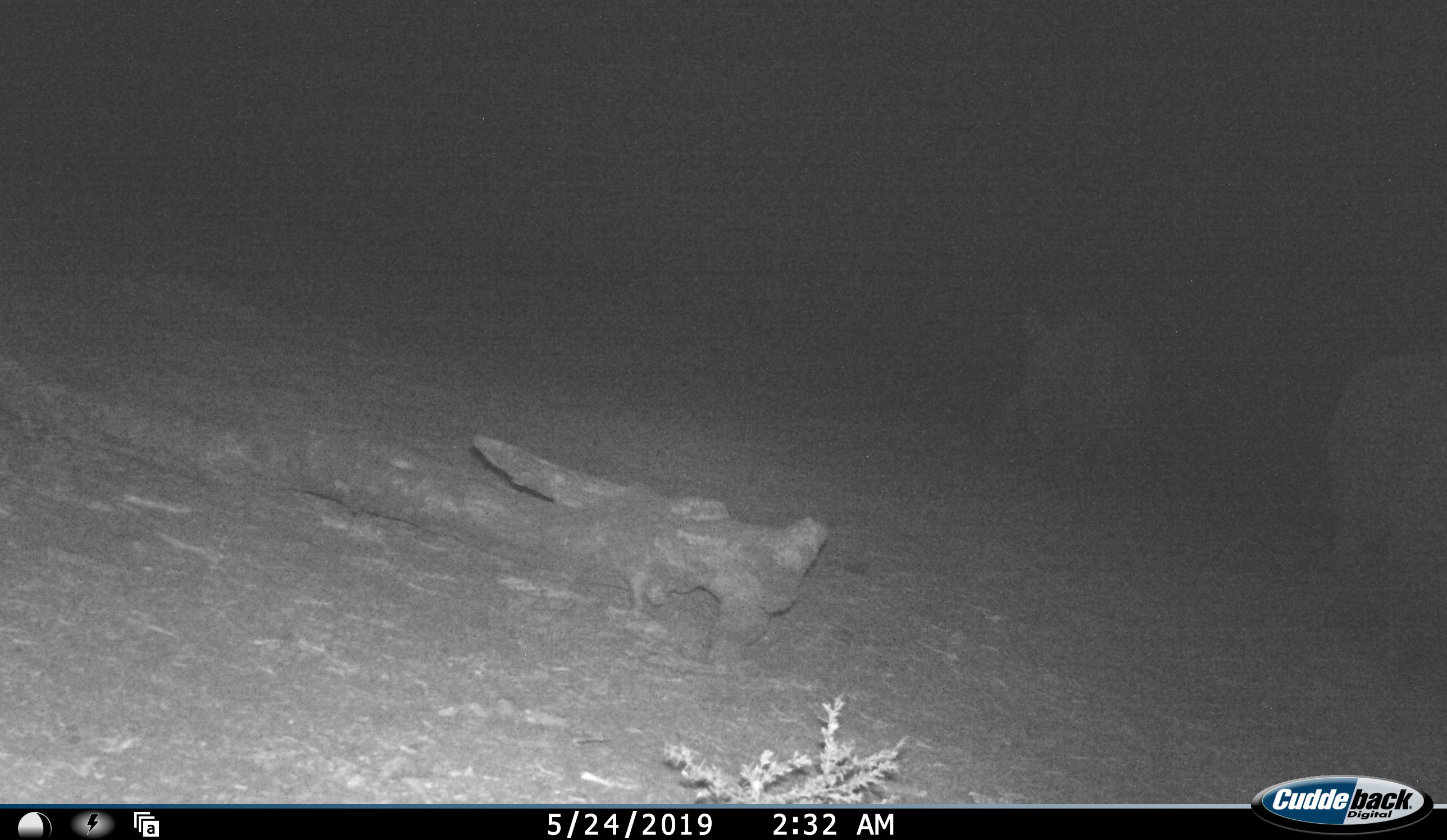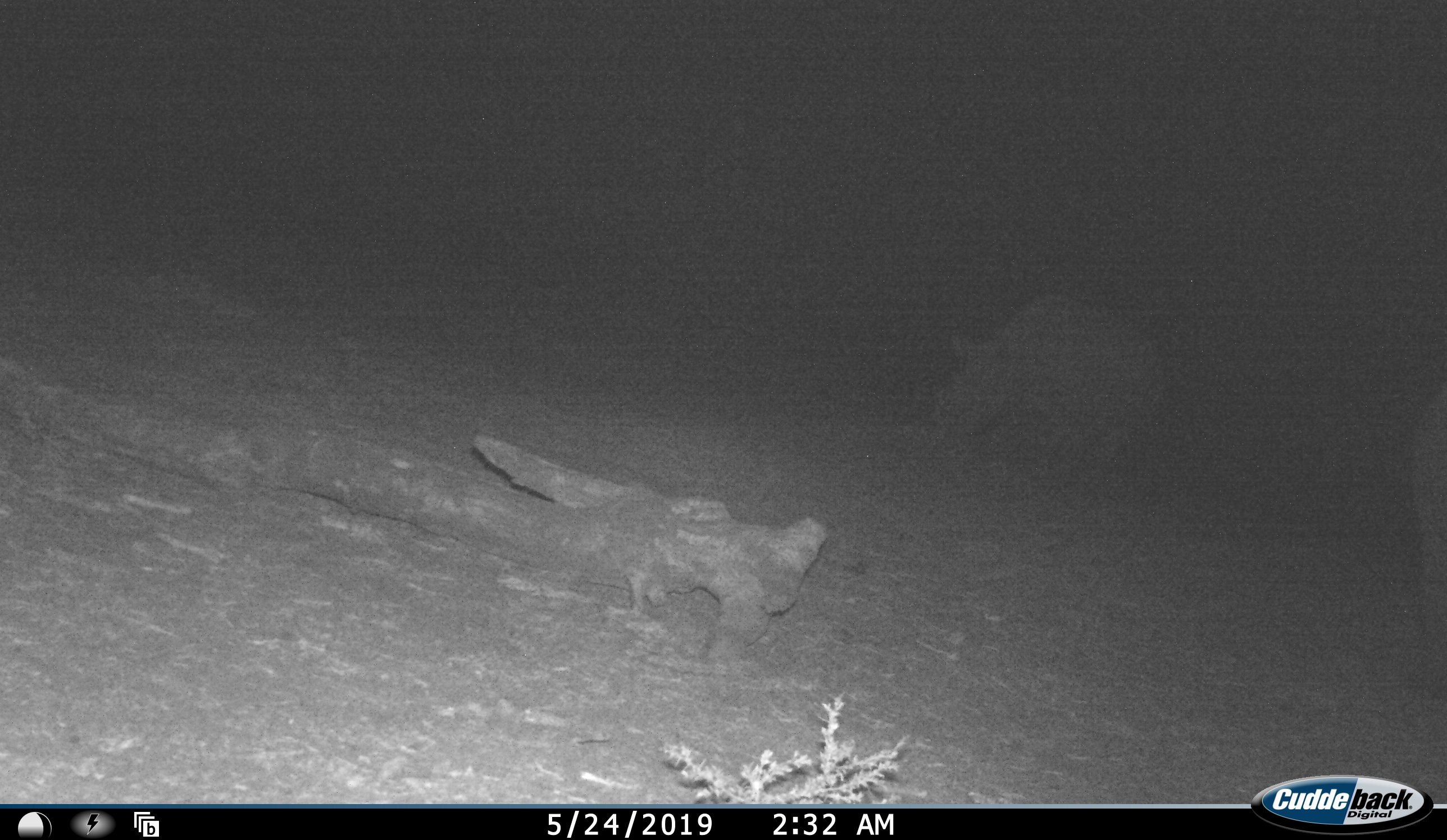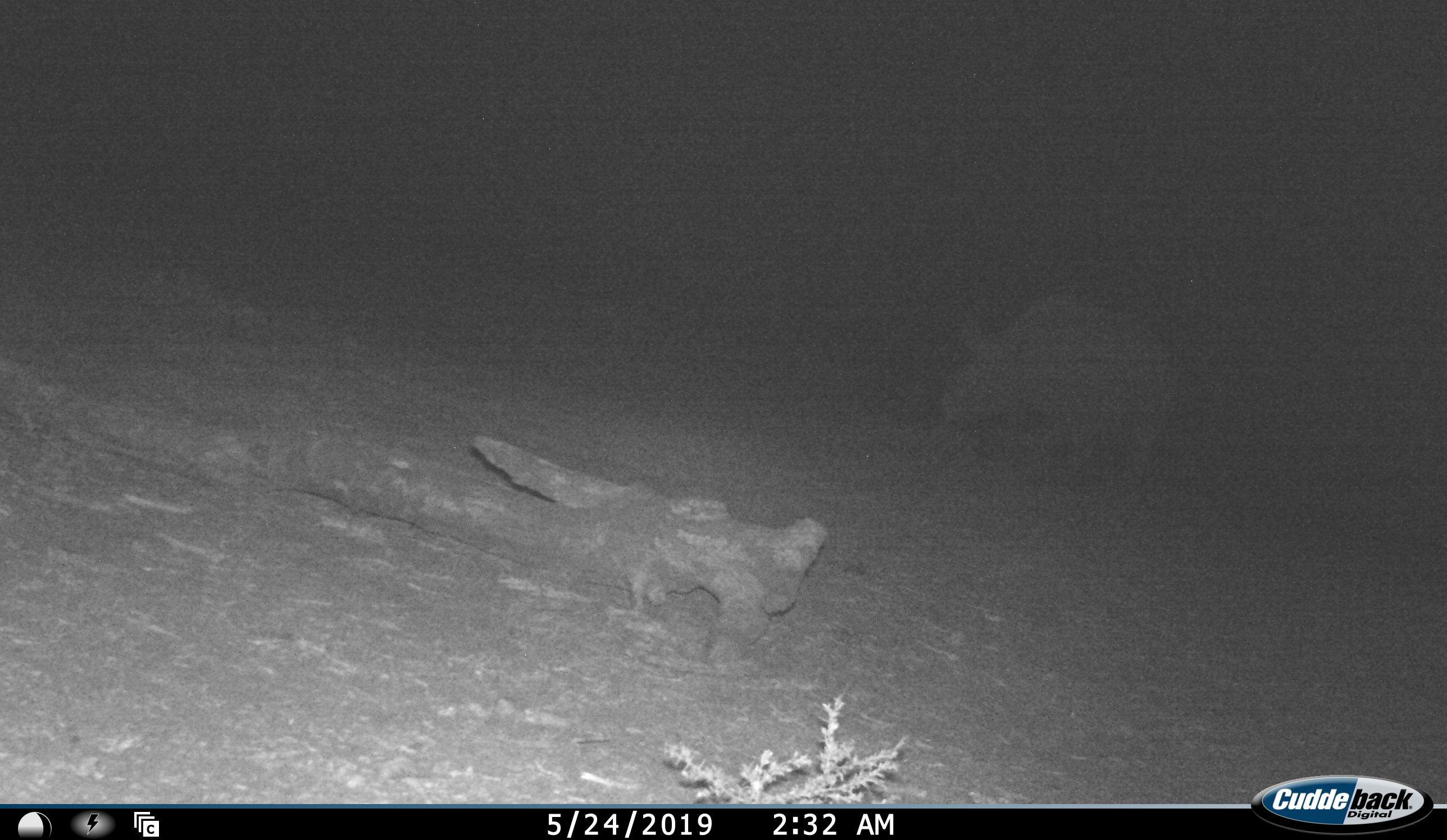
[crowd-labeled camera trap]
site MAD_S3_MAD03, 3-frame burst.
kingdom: Animalia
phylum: Chordata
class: Mammalia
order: Perissodactyla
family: Rhinocerotidae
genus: Ceratotherium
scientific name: Ceratotherium simum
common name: white rhinoceros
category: rhinoceroswhite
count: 2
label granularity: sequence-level